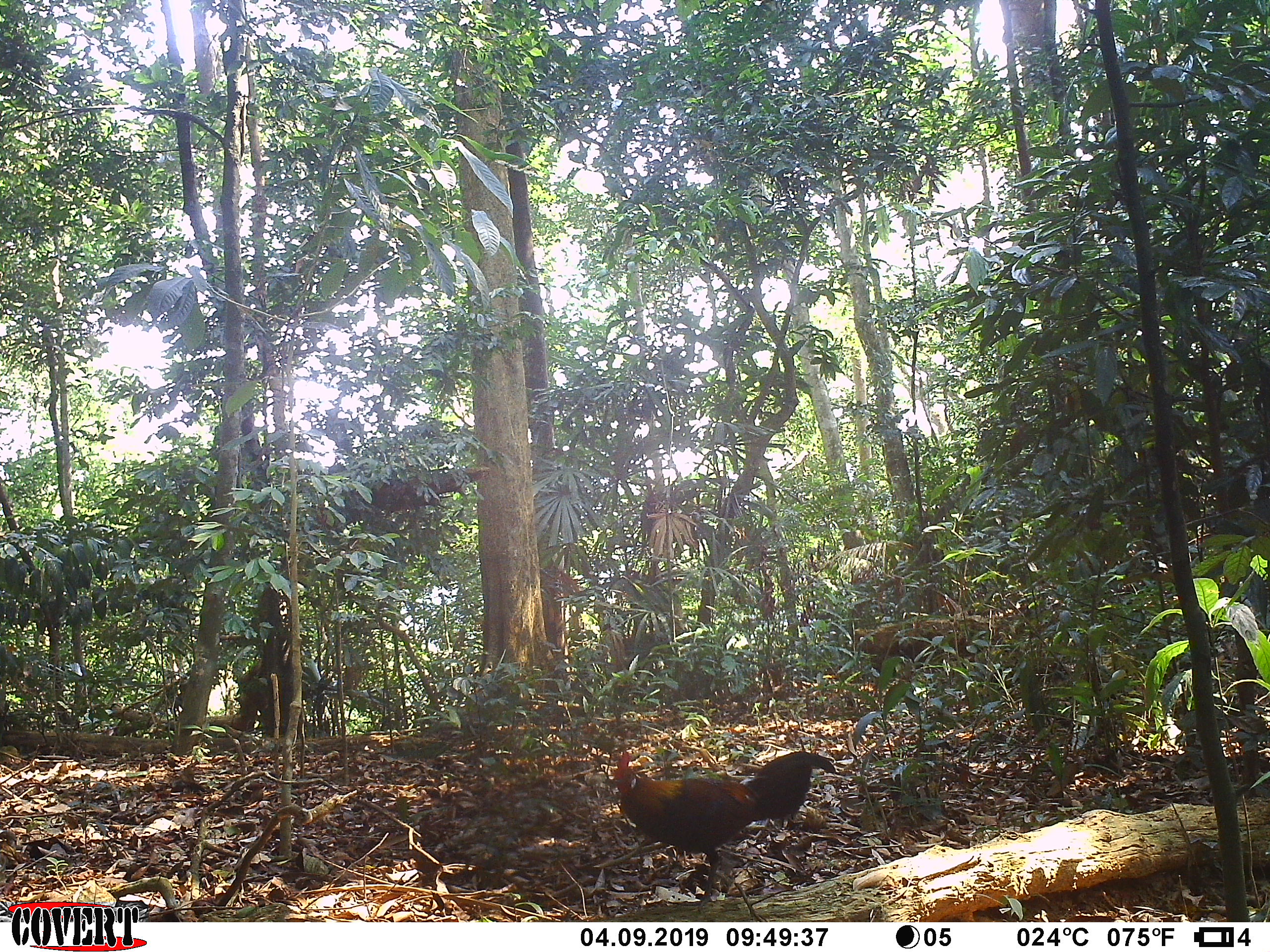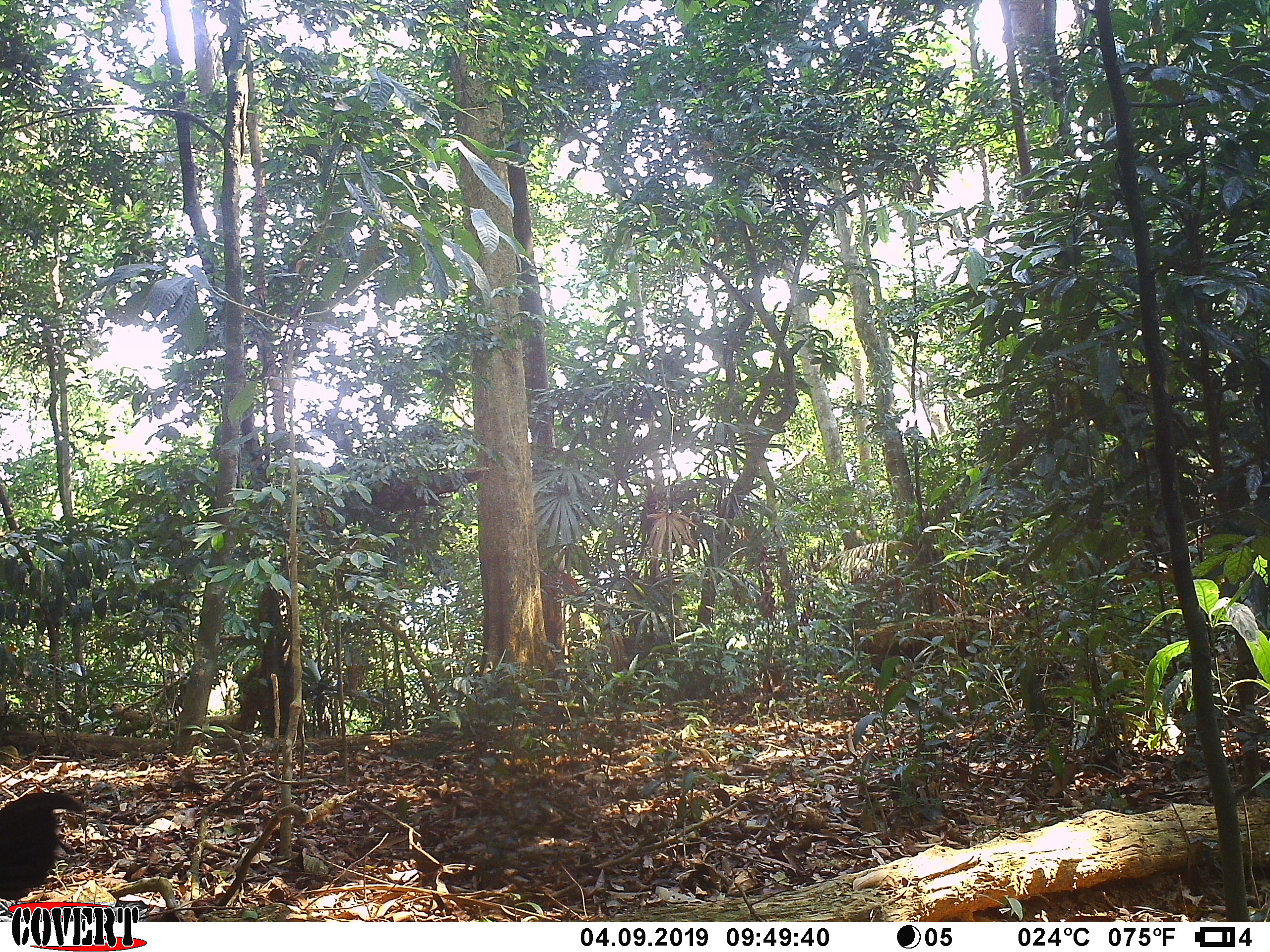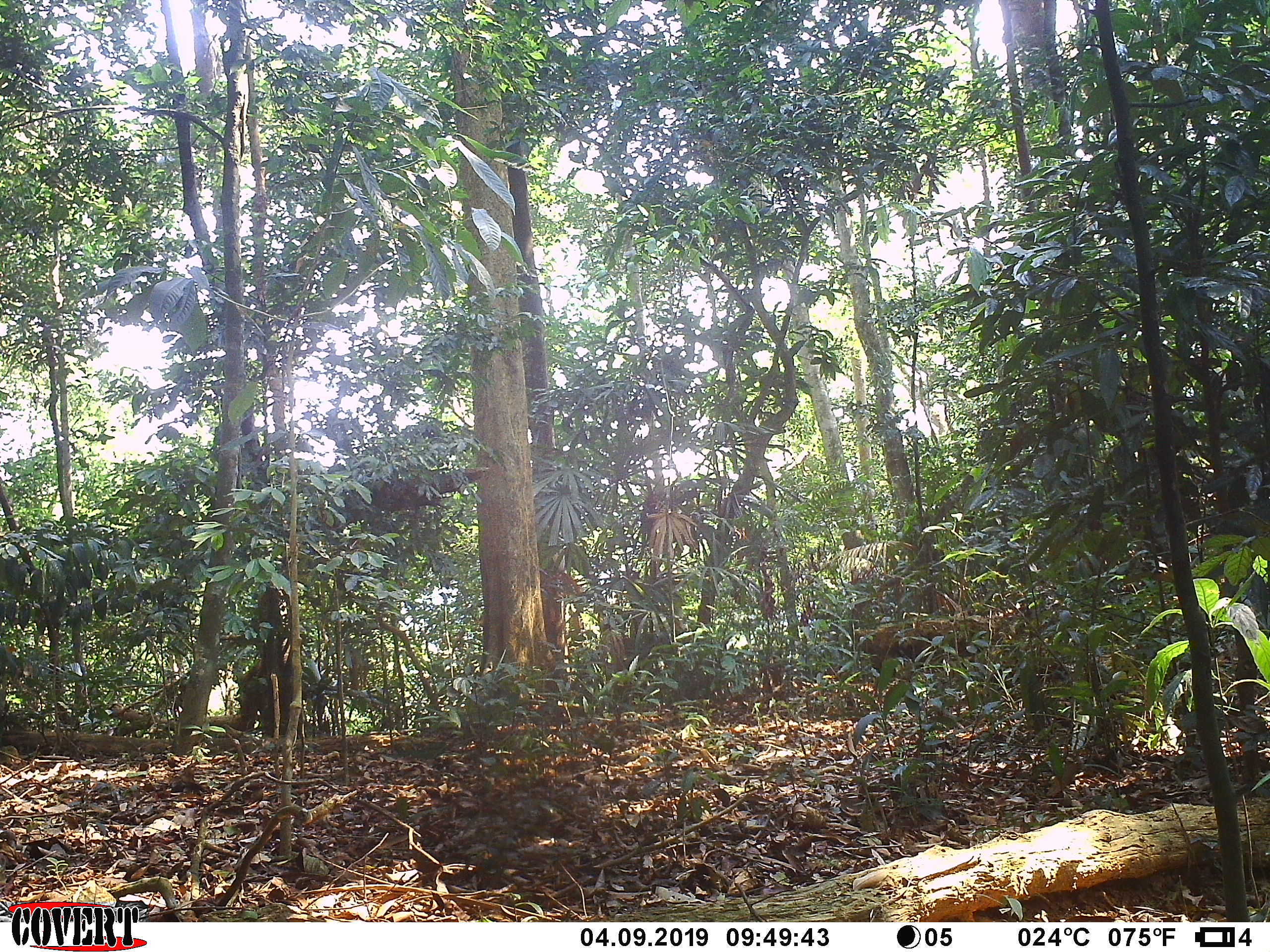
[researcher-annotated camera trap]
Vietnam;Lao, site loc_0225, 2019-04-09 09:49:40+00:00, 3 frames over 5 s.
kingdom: Animalia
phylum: Chordata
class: Aves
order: Galliformes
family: Phasianidae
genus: Gallus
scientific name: Gallus gallus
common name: red junglefowl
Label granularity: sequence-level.